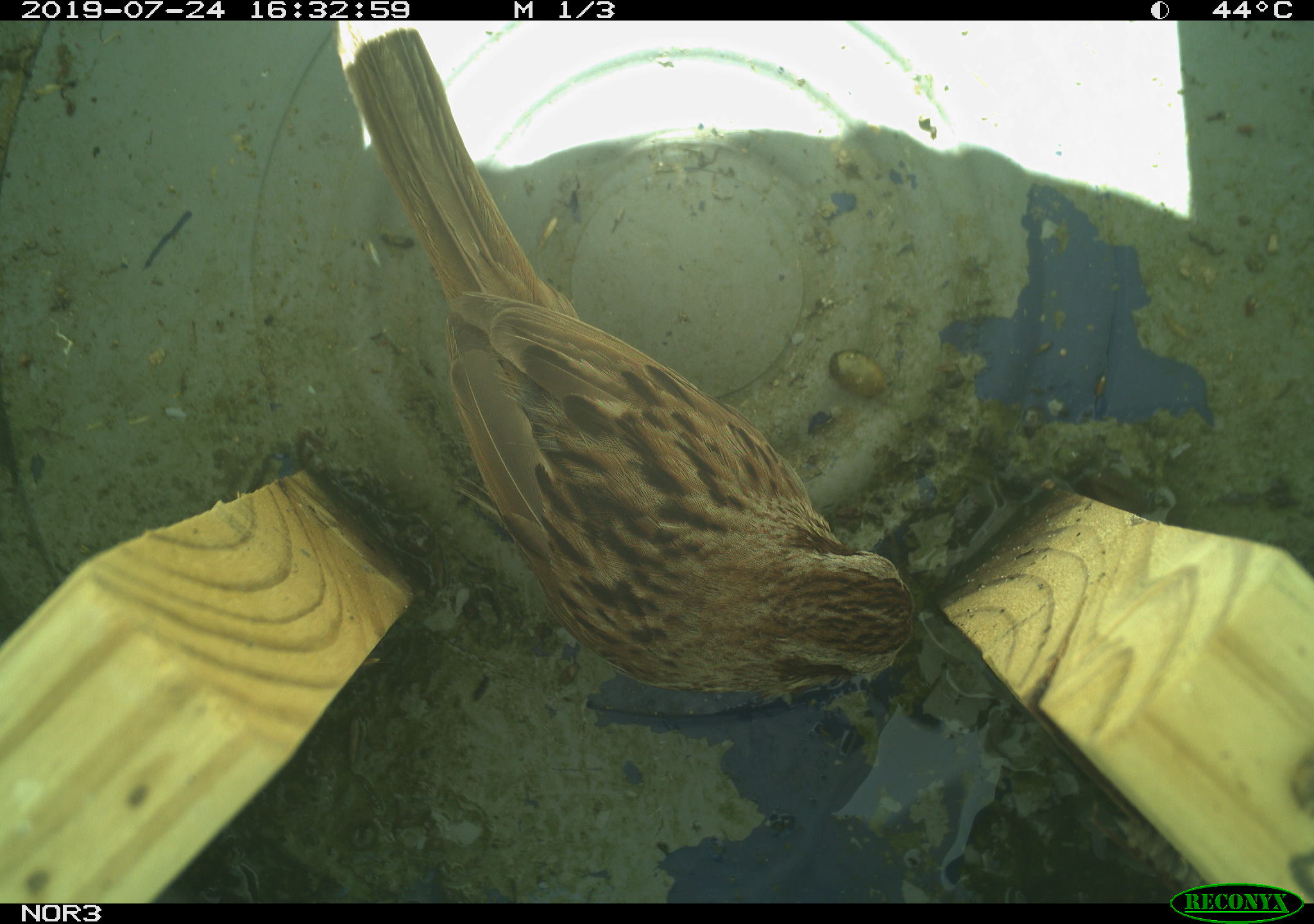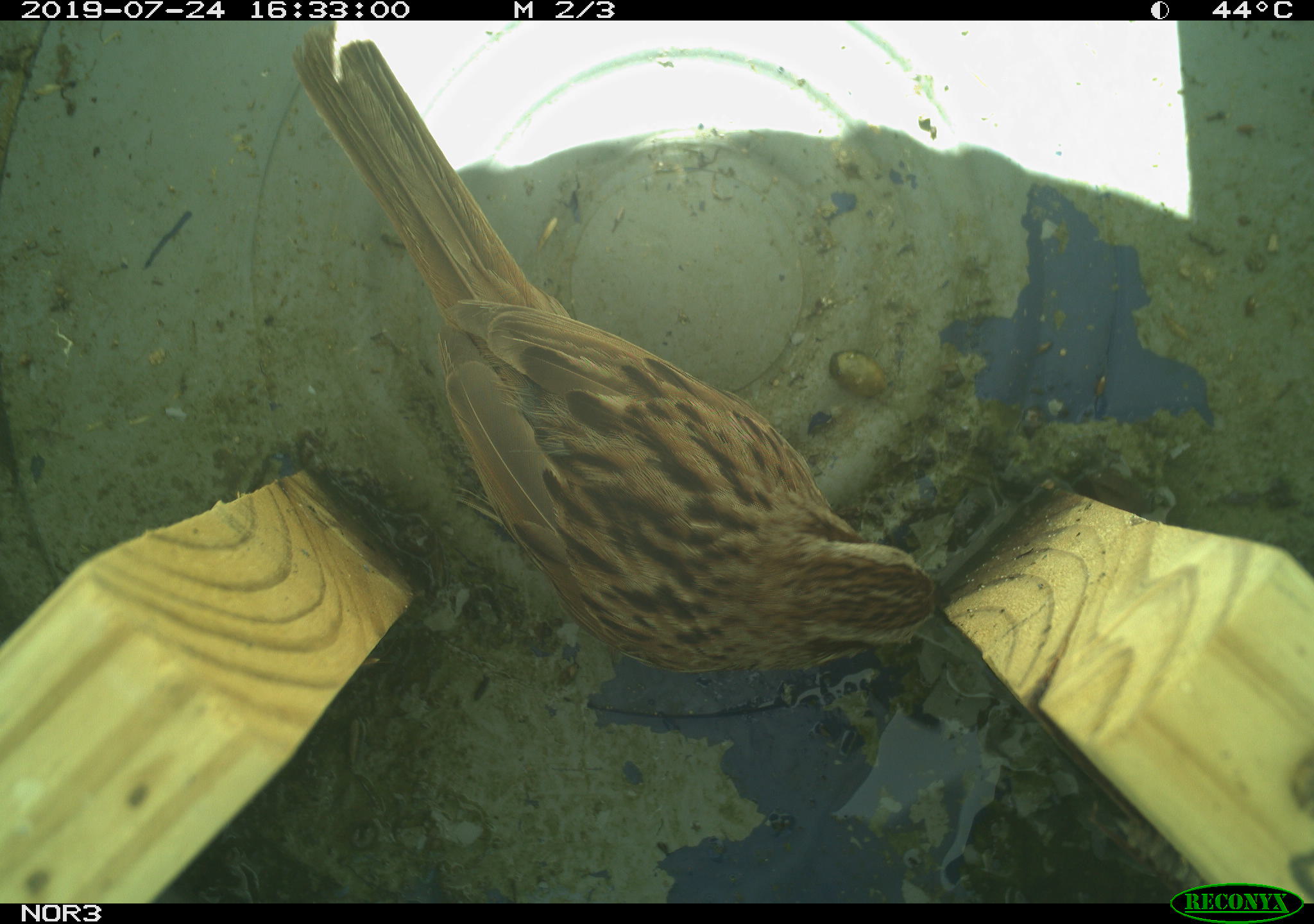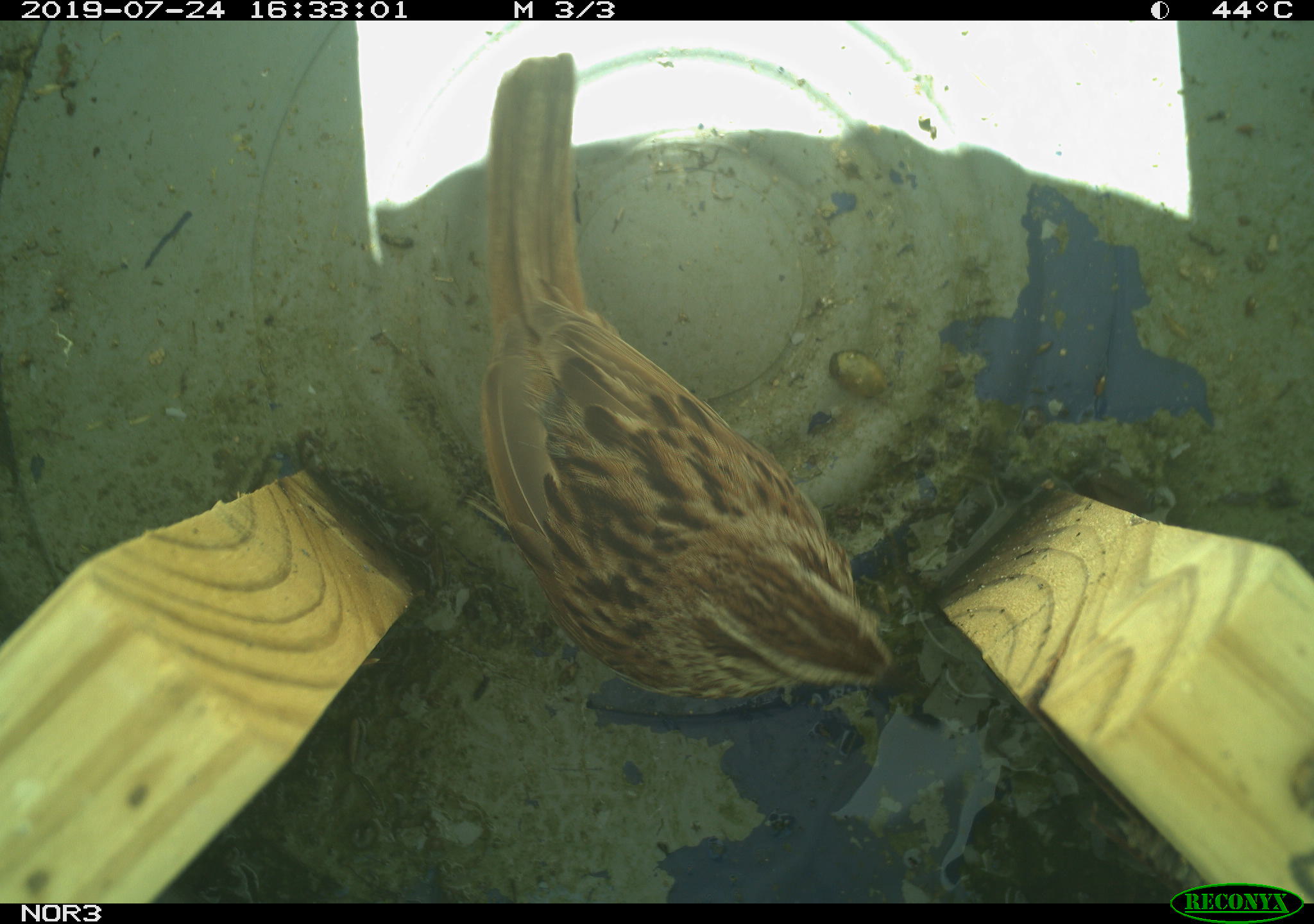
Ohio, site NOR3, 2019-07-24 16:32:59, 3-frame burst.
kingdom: Animalia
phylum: Chordata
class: Aves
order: Passeriformes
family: Passerellidae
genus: Melospiza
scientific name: Melospiza melodia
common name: song sparrow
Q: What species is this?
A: Song sparrow (Melospiza melodia).